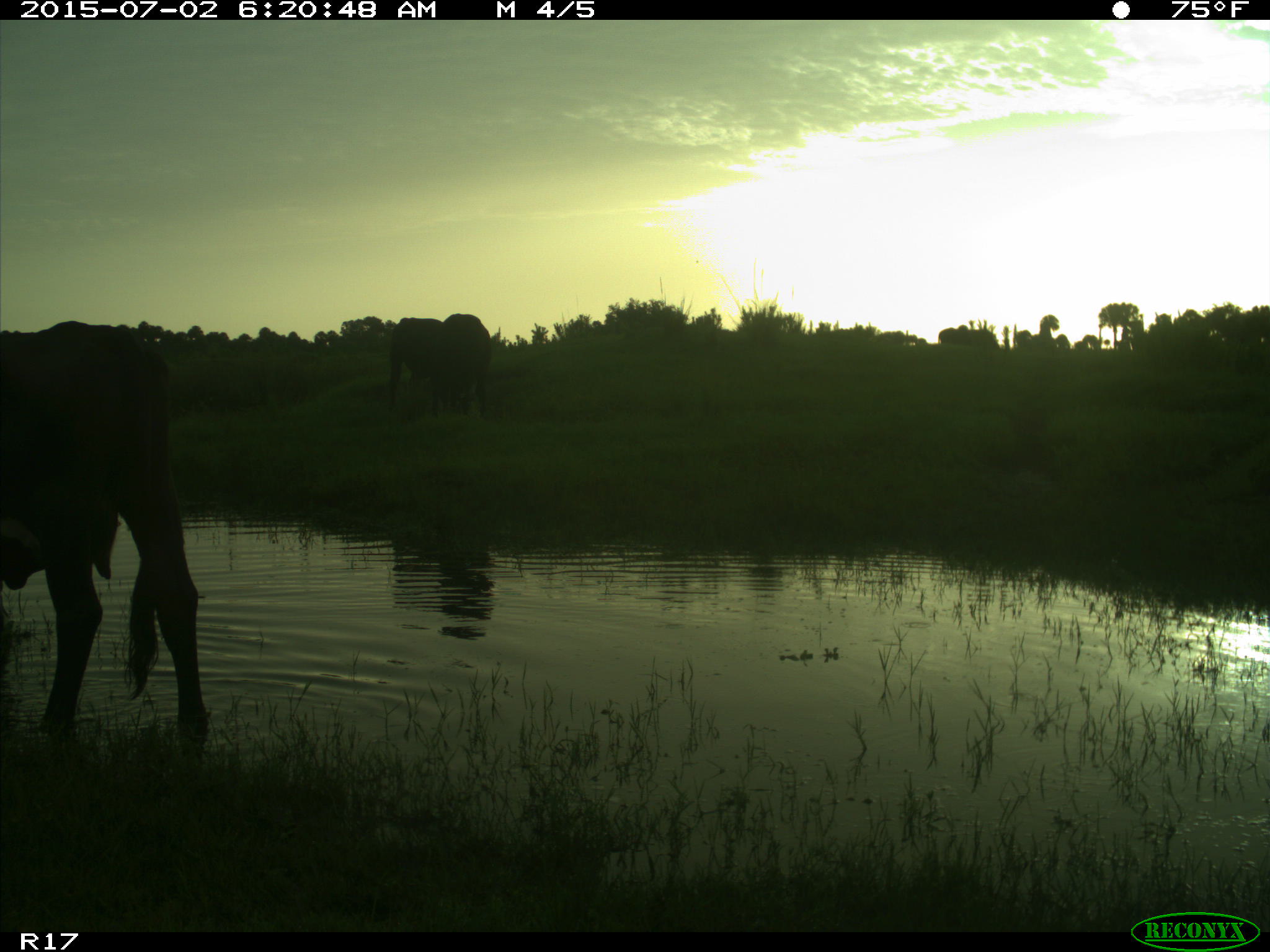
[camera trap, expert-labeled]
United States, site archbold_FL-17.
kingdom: Animalia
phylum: Chordata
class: Mammalia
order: Artiodactyla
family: Bovidae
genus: Bos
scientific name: Bos taurus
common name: domestic cow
Bos taurus (domestic cow).